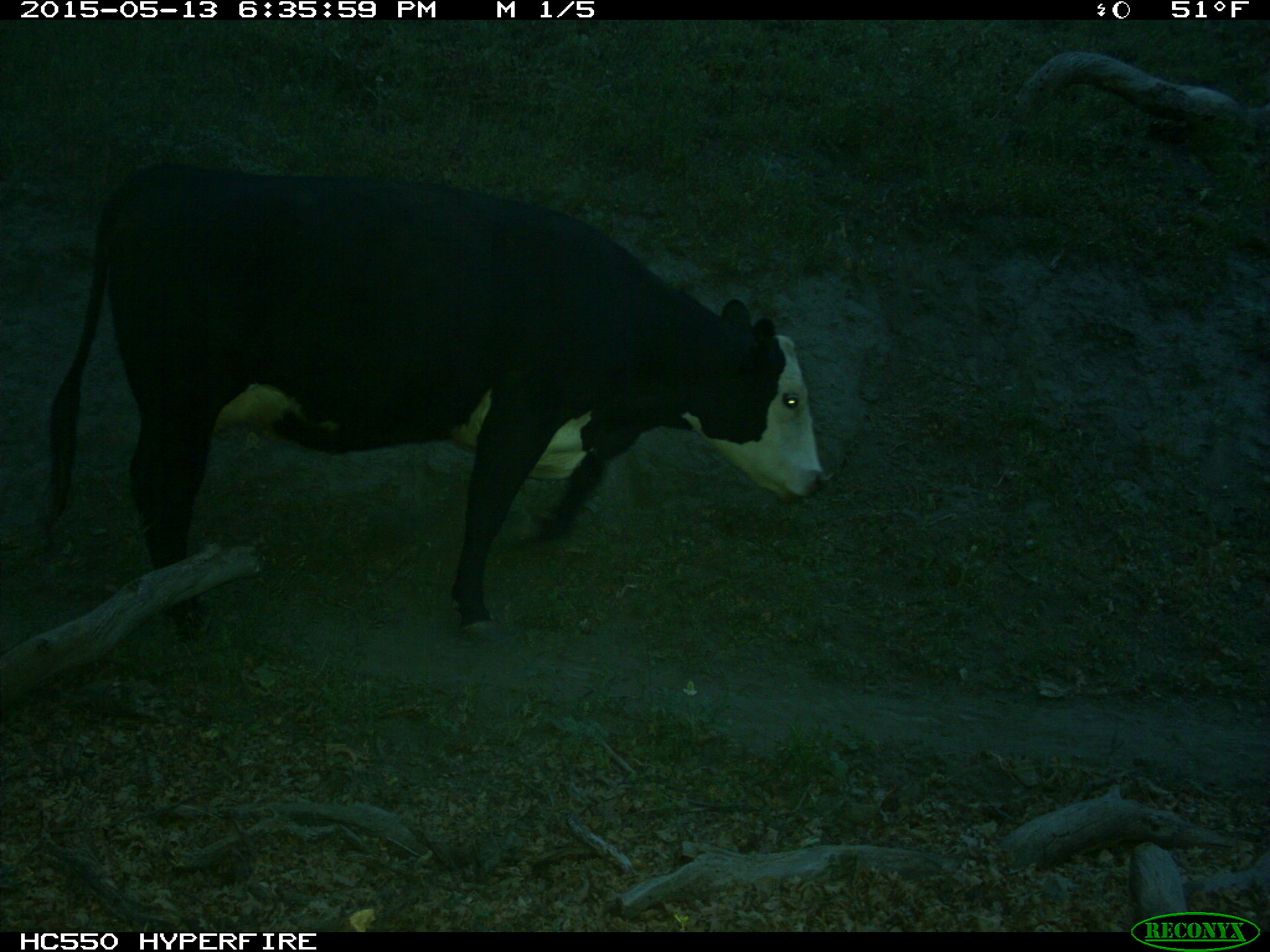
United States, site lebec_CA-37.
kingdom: Animalia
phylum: Chordata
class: Mammalia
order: Artiodactyla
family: Bovidae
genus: Bos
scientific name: Bos taurus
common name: domestic cow